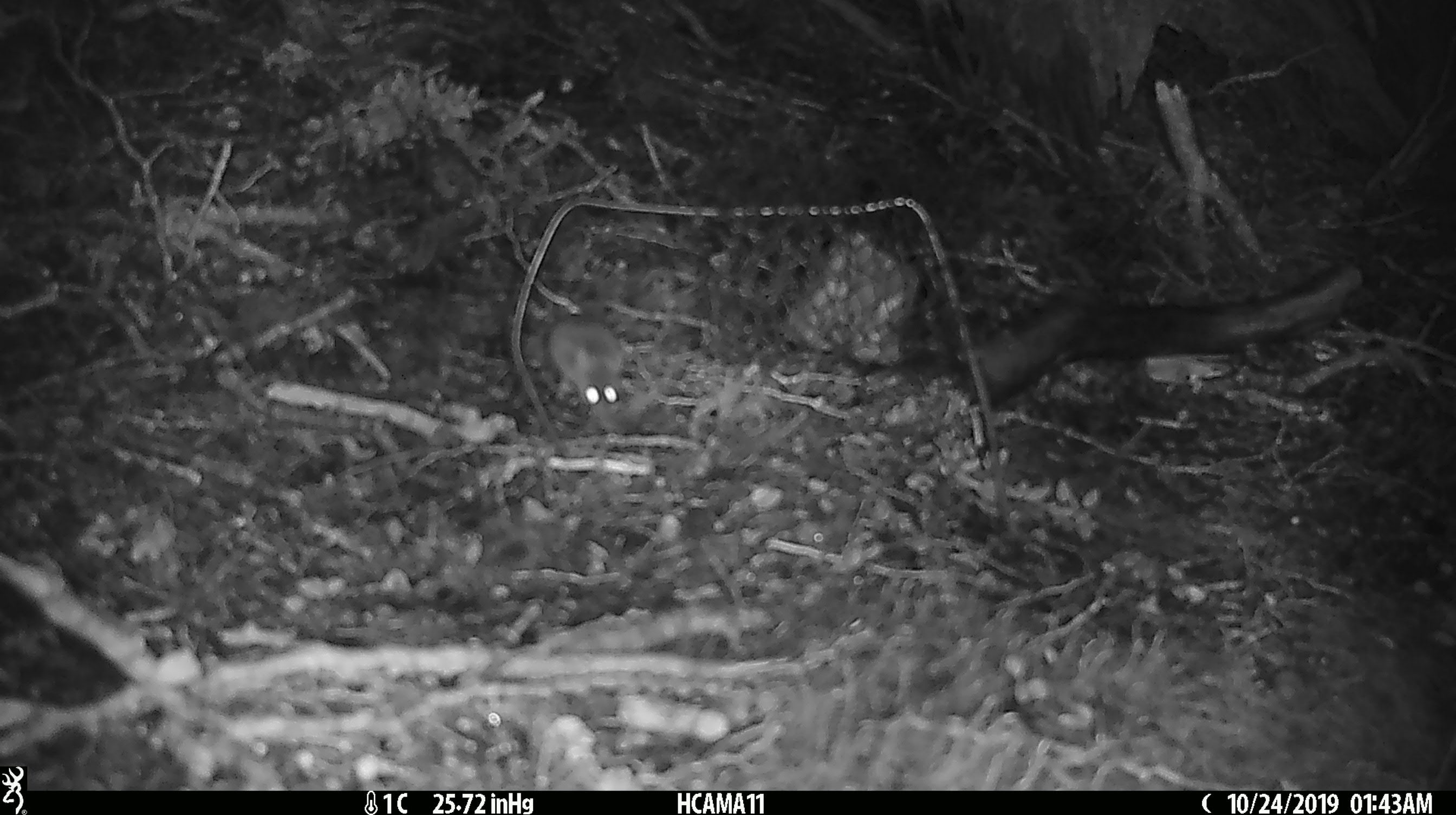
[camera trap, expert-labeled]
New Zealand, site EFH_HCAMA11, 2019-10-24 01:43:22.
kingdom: Animalia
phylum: Chordata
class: Mammalia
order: Rodentia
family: Muridae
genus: Mus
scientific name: Mus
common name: mouse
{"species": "mouse (Mus)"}